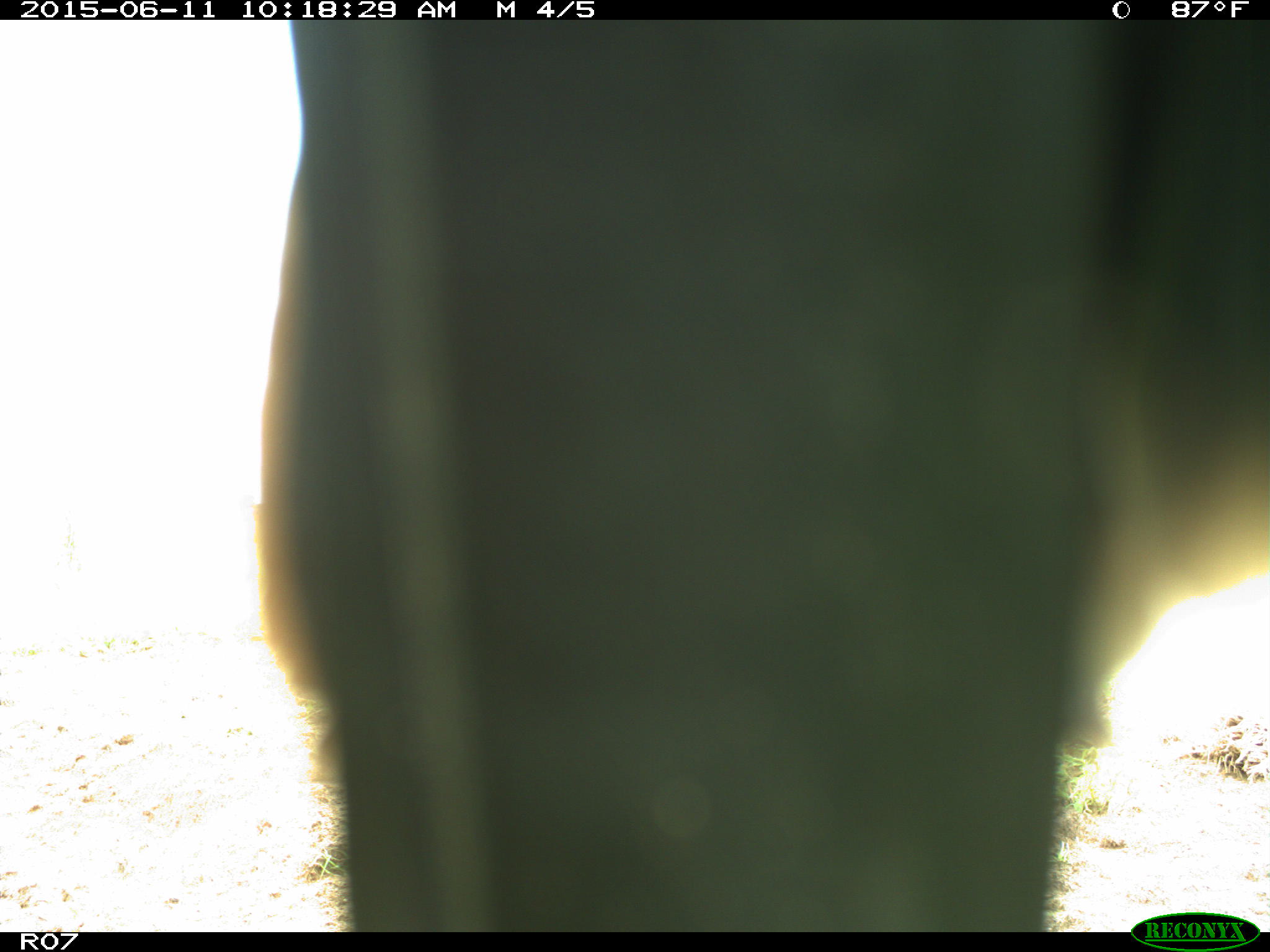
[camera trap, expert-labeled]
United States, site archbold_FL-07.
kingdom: Animalia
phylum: Chordata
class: Mammalia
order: Artiodactyla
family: Bovidae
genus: Bos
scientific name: Bos taurus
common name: domestic cow